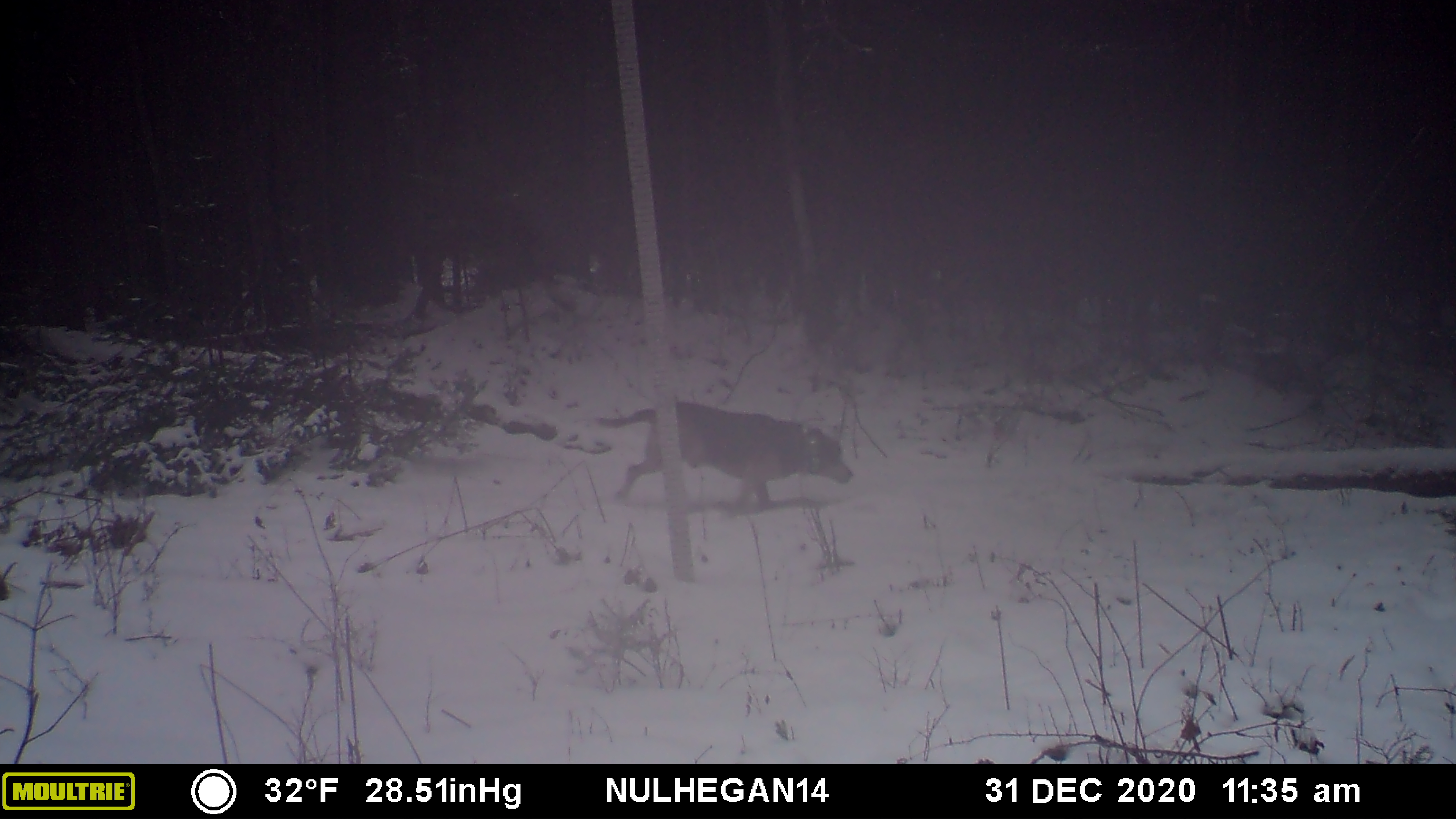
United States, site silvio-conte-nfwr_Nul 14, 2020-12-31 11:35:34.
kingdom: Animalia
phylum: Chordata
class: Mammalia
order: Carnivora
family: Canidae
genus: Canis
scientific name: Canis familiaris familiaris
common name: domestic dog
Domestic dog (Canis familiaris familiaris).